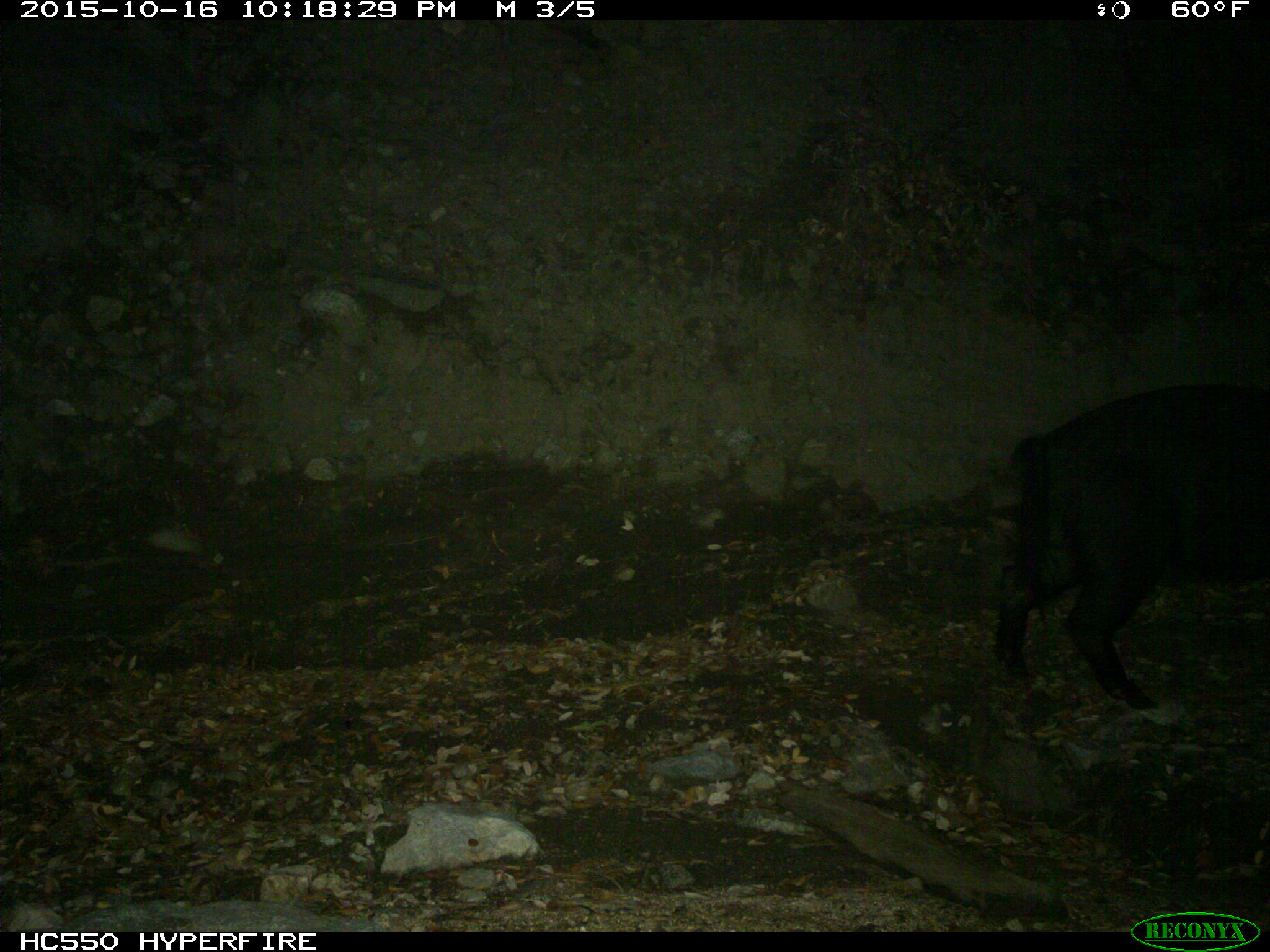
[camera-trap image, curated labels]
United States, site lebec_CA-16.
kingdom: Animalia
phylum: Chordata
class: Mammalia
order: Artiodactyla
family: Suidae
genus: Sus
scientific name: Sus scrofa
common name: wild boar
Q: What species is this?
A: Sus scrofa (wild boar).